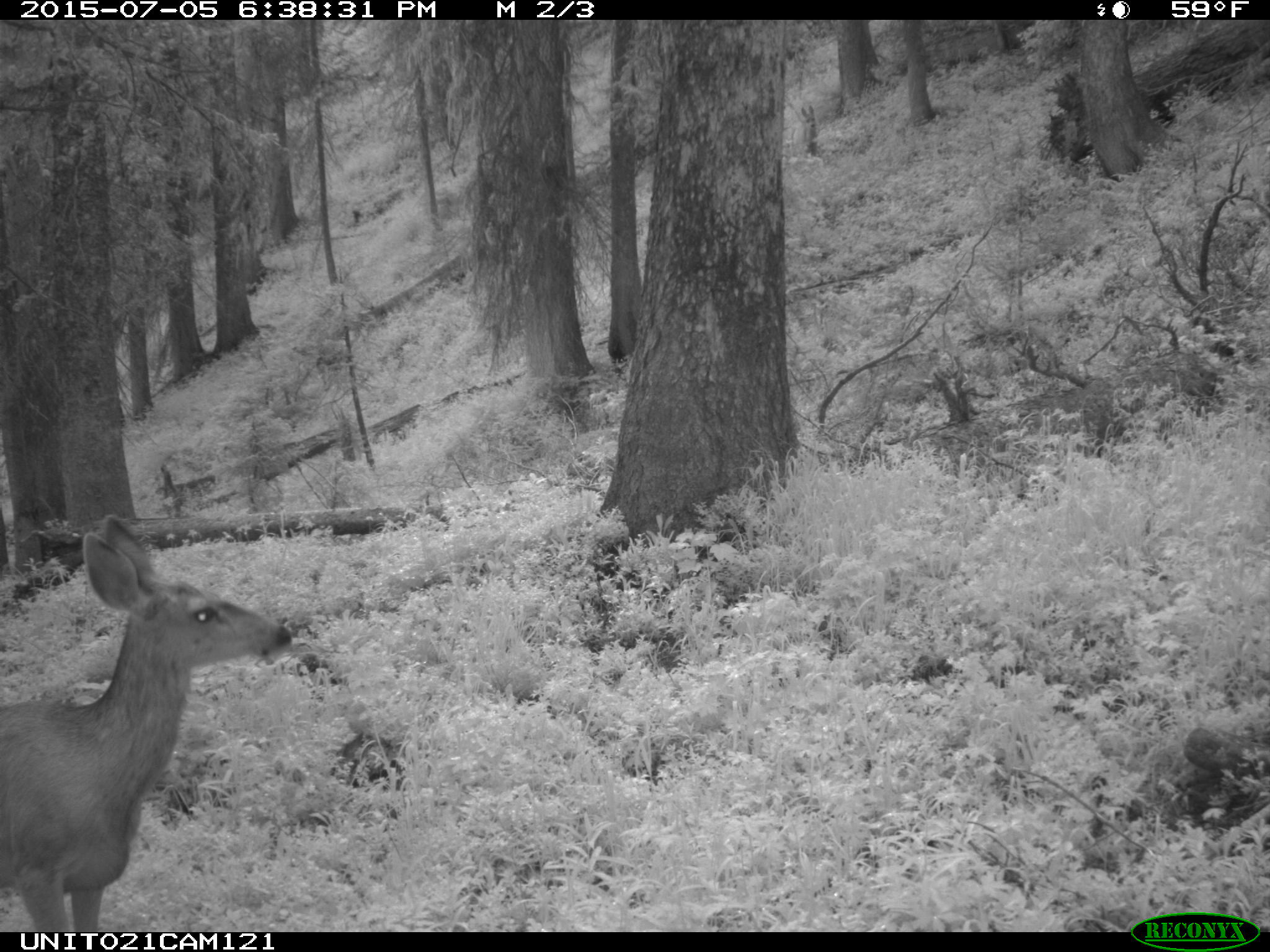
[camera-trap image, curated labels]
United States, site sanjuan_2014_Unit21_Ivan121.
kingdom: Animalia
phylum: Chordata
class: Mammalia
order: Artiodactyla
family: Cervidae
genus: Odocoileus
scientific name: Odocoileus hemionus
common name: mule deer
Odocoileus hemionus (mule deer).